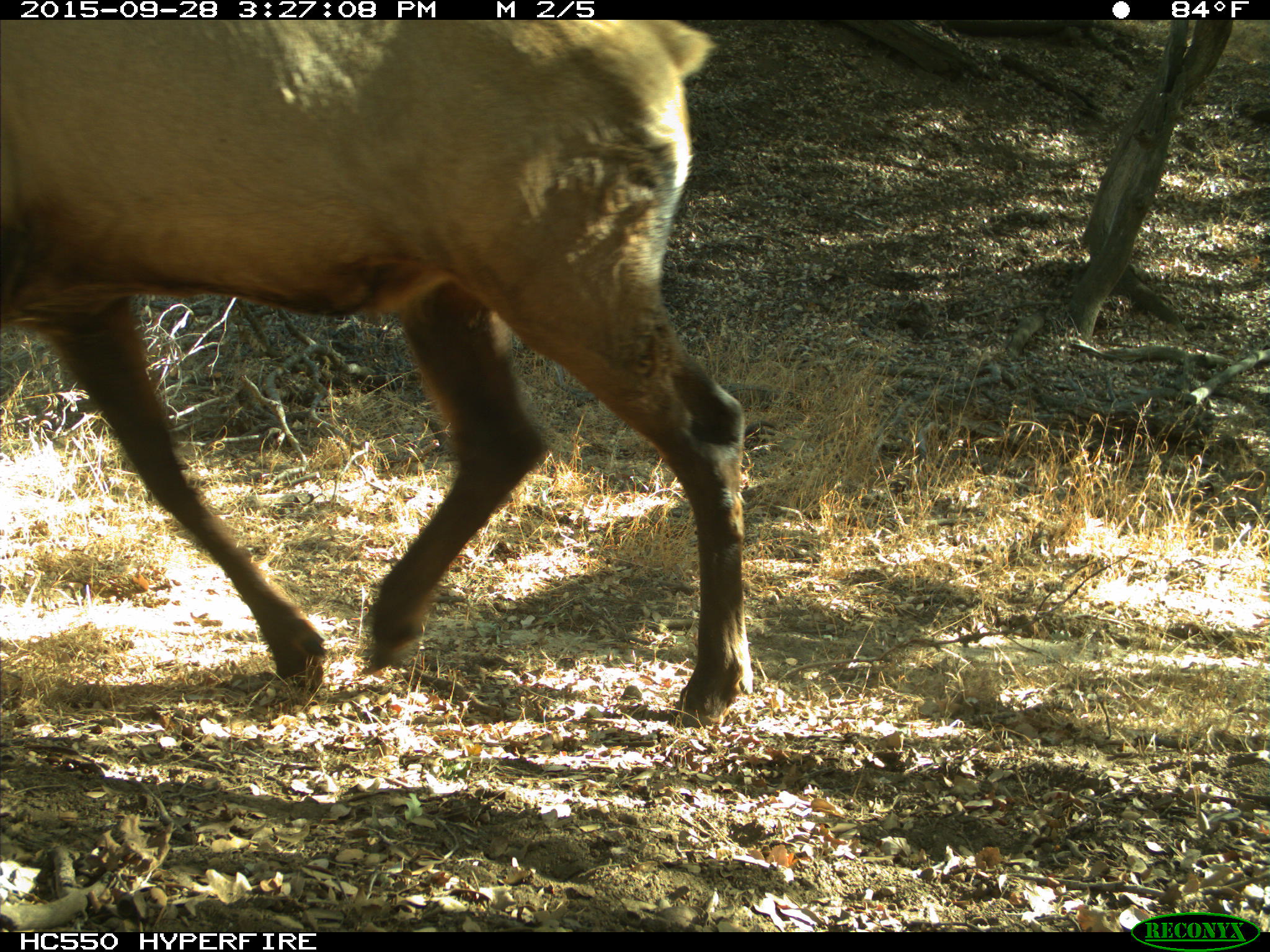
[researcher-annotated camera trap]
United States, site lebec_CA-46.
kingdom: Animalia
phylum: Chordata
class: Mammalia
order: Artiodactyla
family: Cervidae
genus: Cervus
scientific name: Cervus canadensis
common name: elk